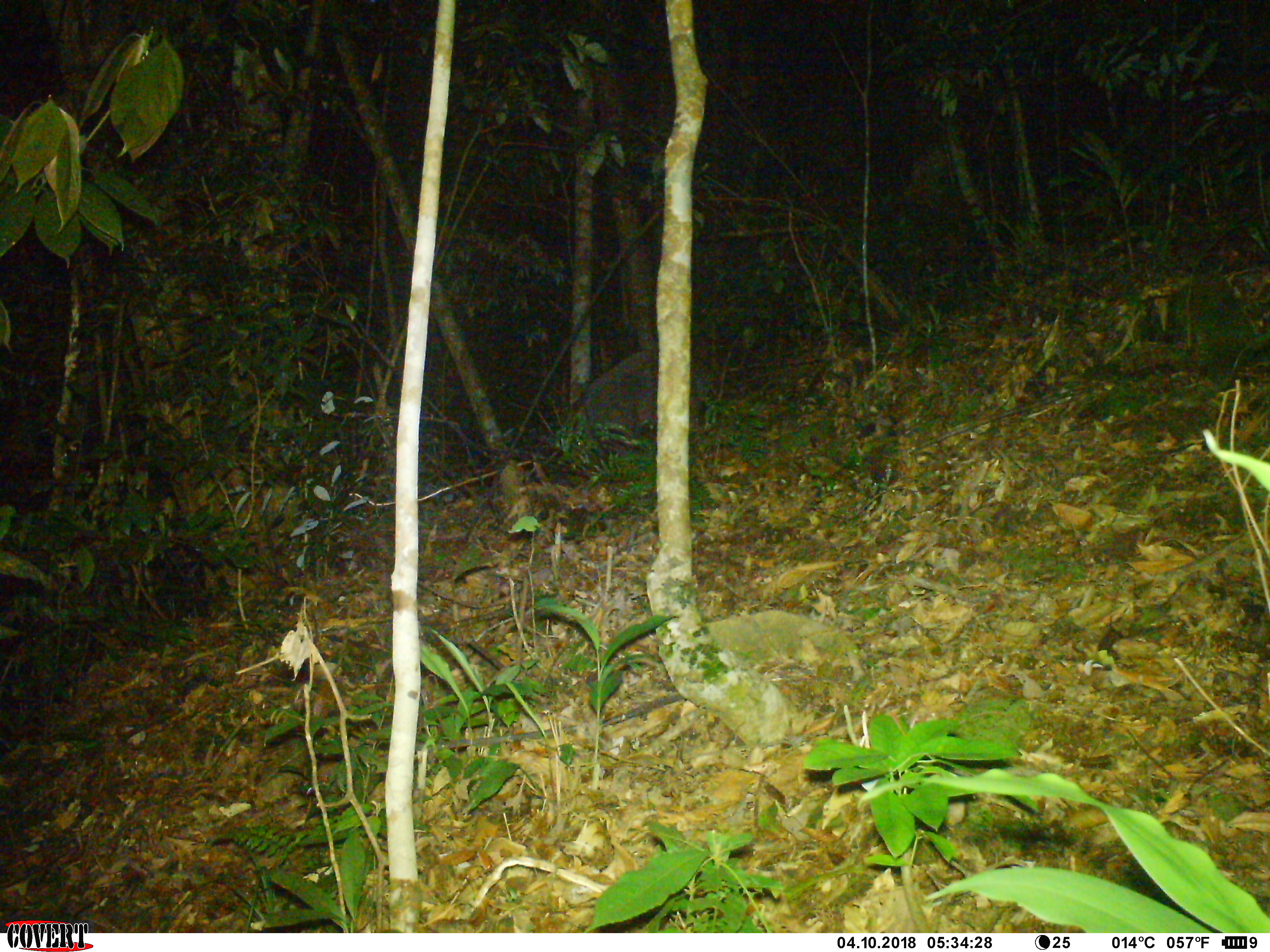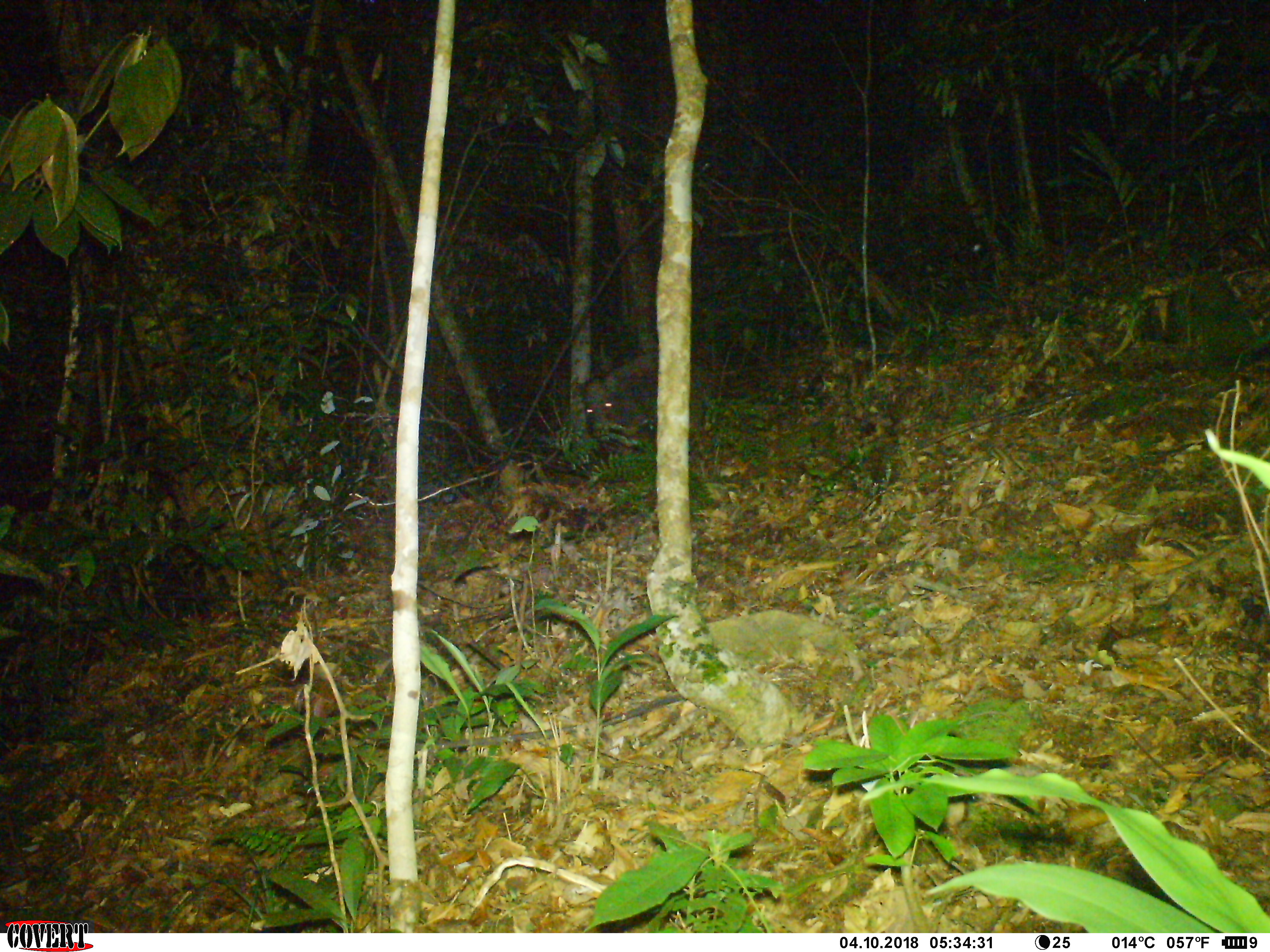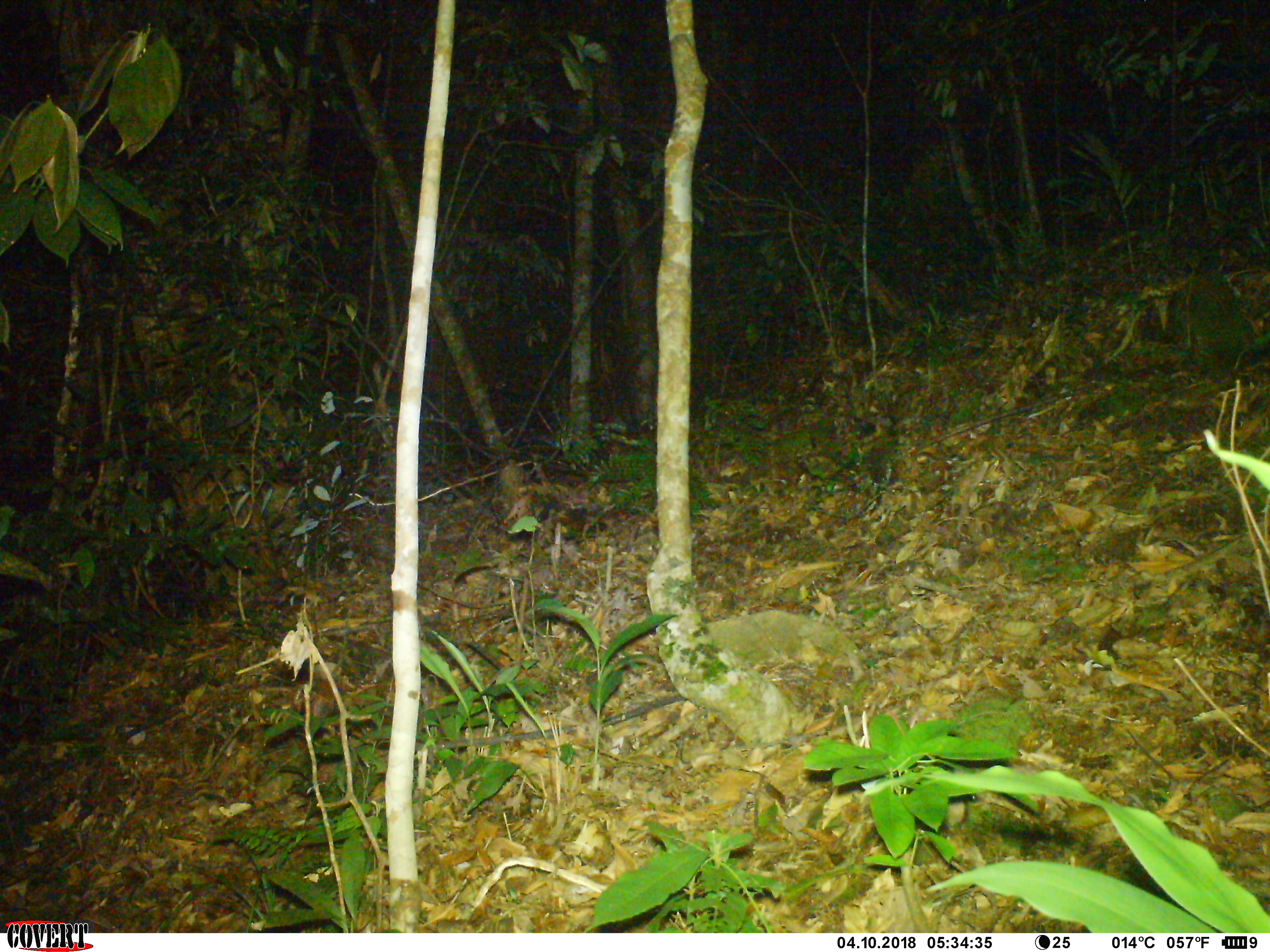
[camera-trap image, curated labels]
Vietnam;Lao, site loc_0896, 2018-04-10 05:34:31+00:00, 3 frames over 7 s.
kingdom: Animalia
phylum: Chordata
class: Mammalia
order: Artiodactyla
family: Suidae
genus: Sus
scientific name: Sus scrofa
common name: eurasian wild pig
Eurasian wild pig (Sus scrofa). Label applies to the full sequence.